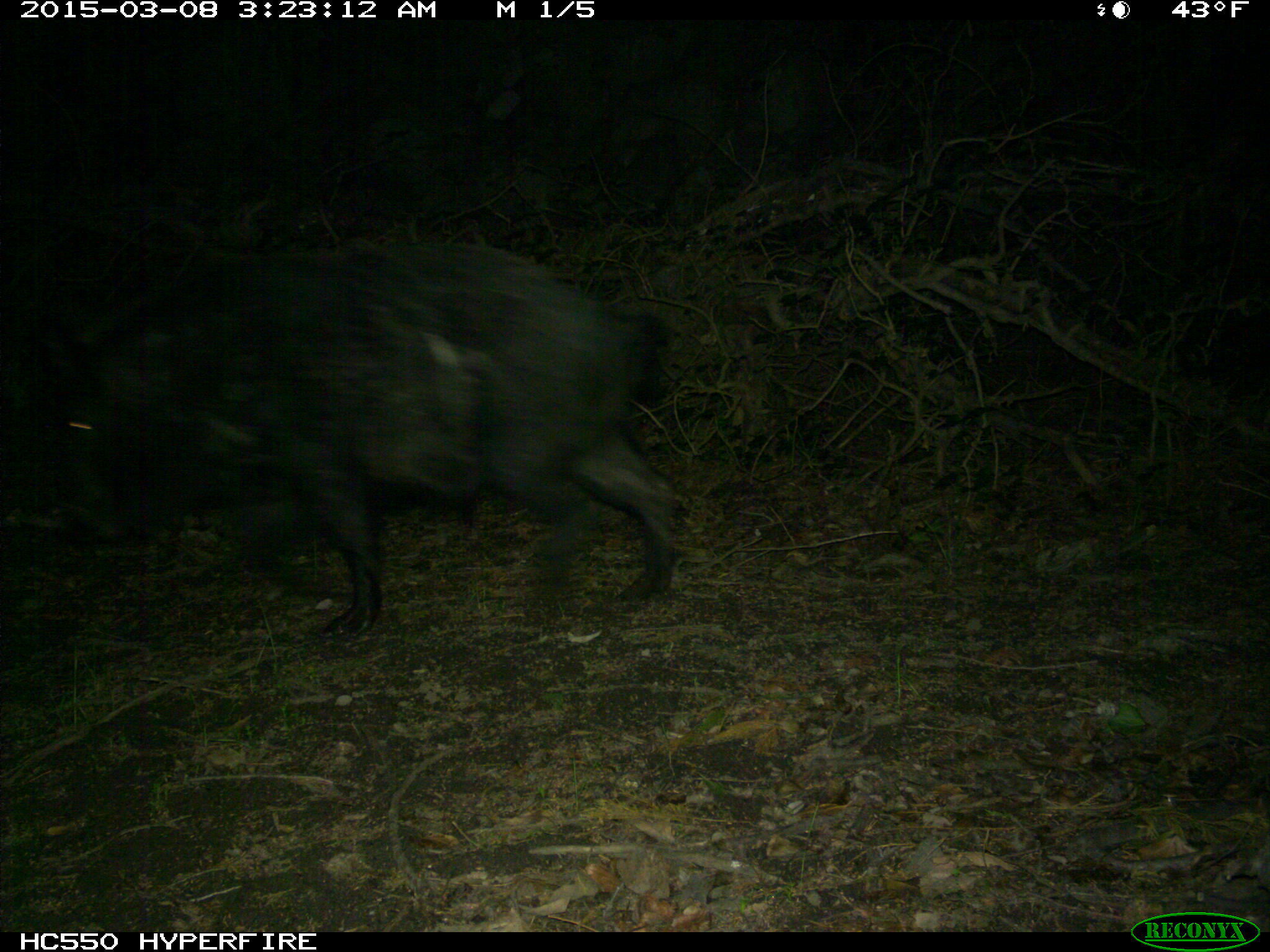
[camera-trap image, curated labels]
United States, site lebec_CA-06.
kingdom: Animalia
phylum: Chordata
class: Mammalia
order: Artiodactyla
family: Suidae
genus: Sus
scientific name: Sus scrofa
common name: wild boar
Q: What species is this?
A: Sus scrofa (wild boar).